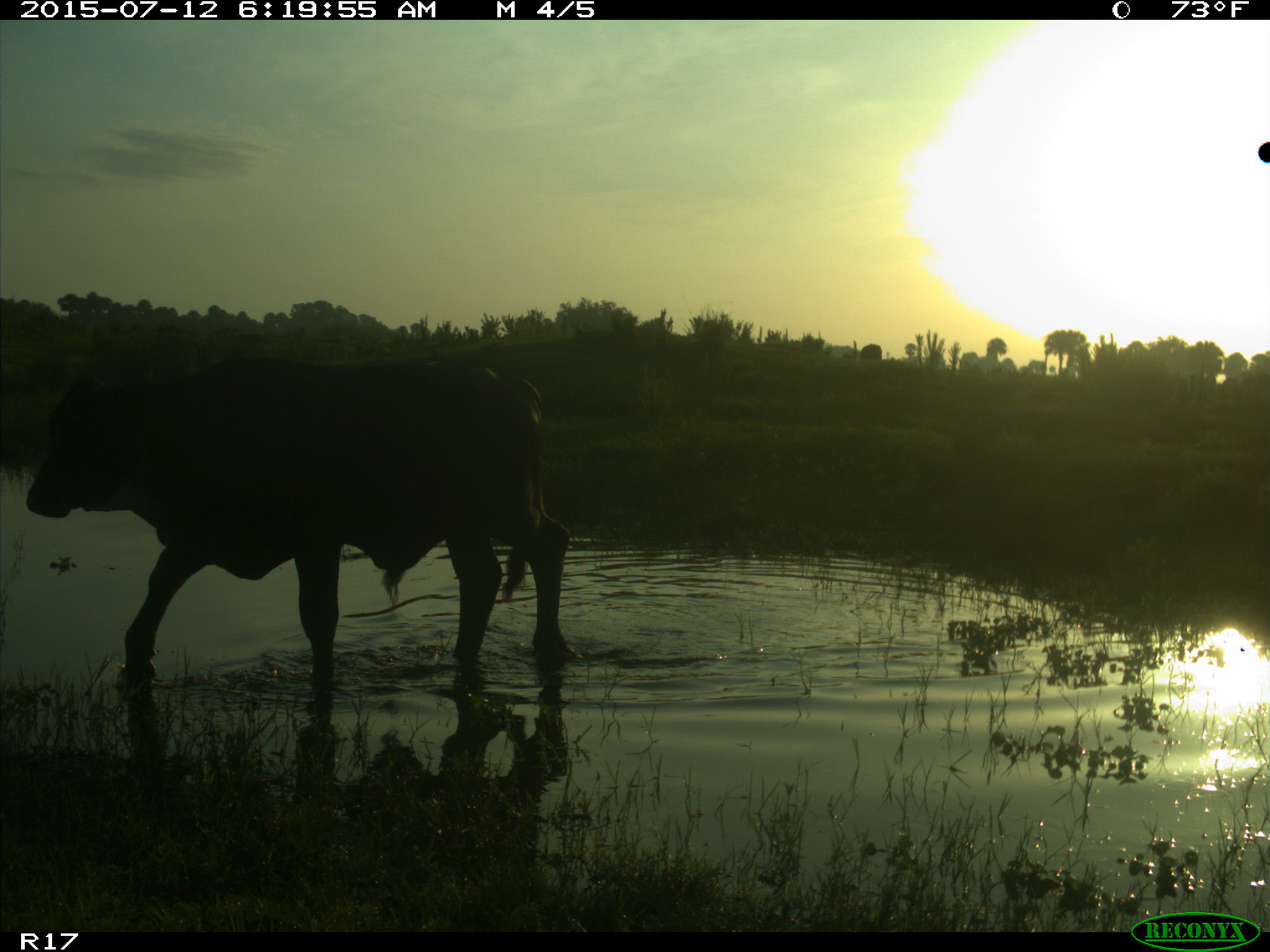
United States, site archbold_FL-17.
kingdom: Animalia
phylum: Chordata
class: Mammalia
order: Artiodactyla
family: Bovidae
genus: Bos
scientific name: Bos taurus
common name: domestic cow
Bos taurus (domestic cow).